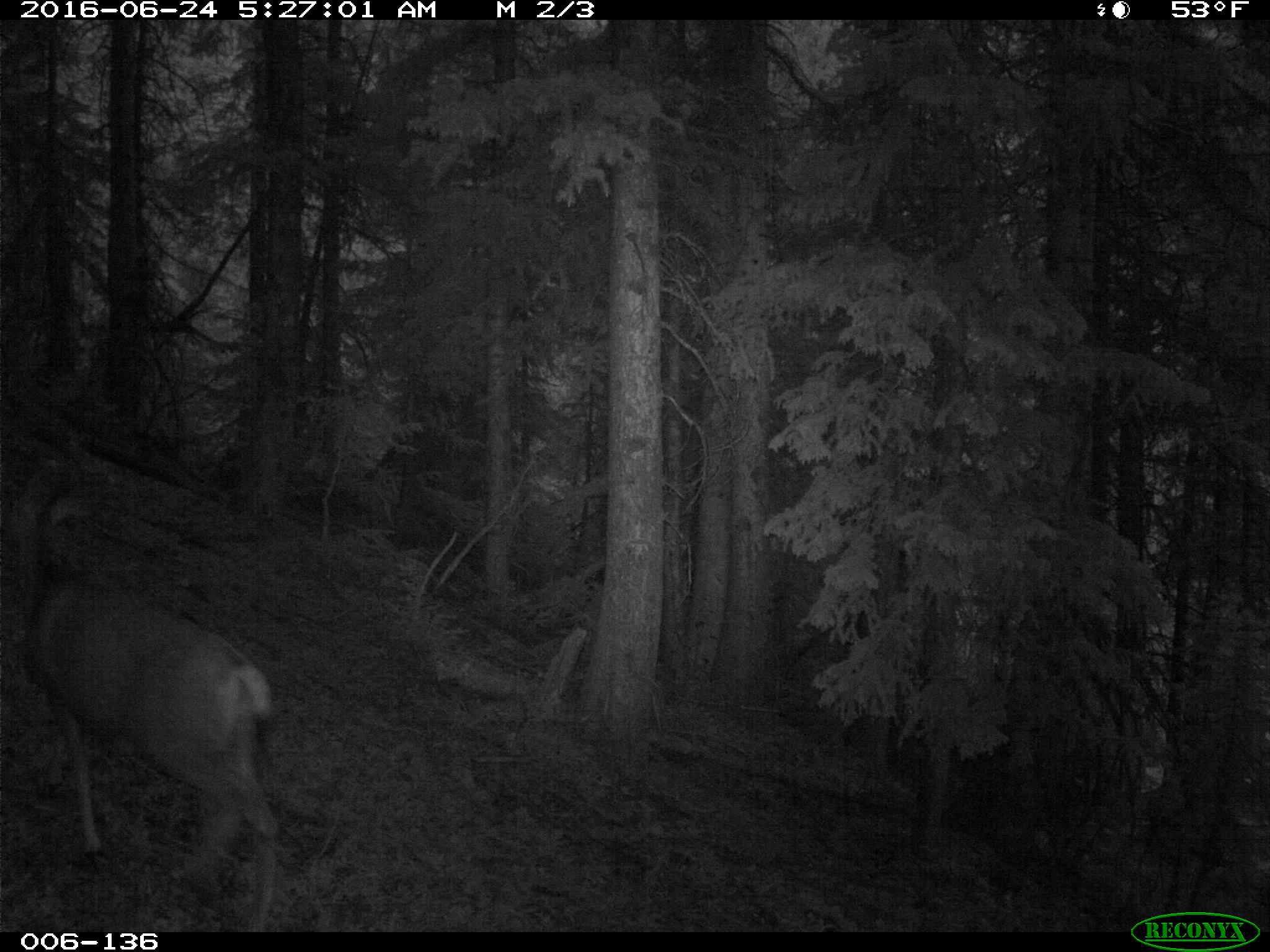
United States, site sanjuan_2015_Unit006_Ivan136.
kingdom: Animalia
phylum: Chordata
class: Mammalia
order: Artiodactyla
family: Cervidae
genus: Odocoileus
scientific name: Odocoileus hemionus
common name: mule deer